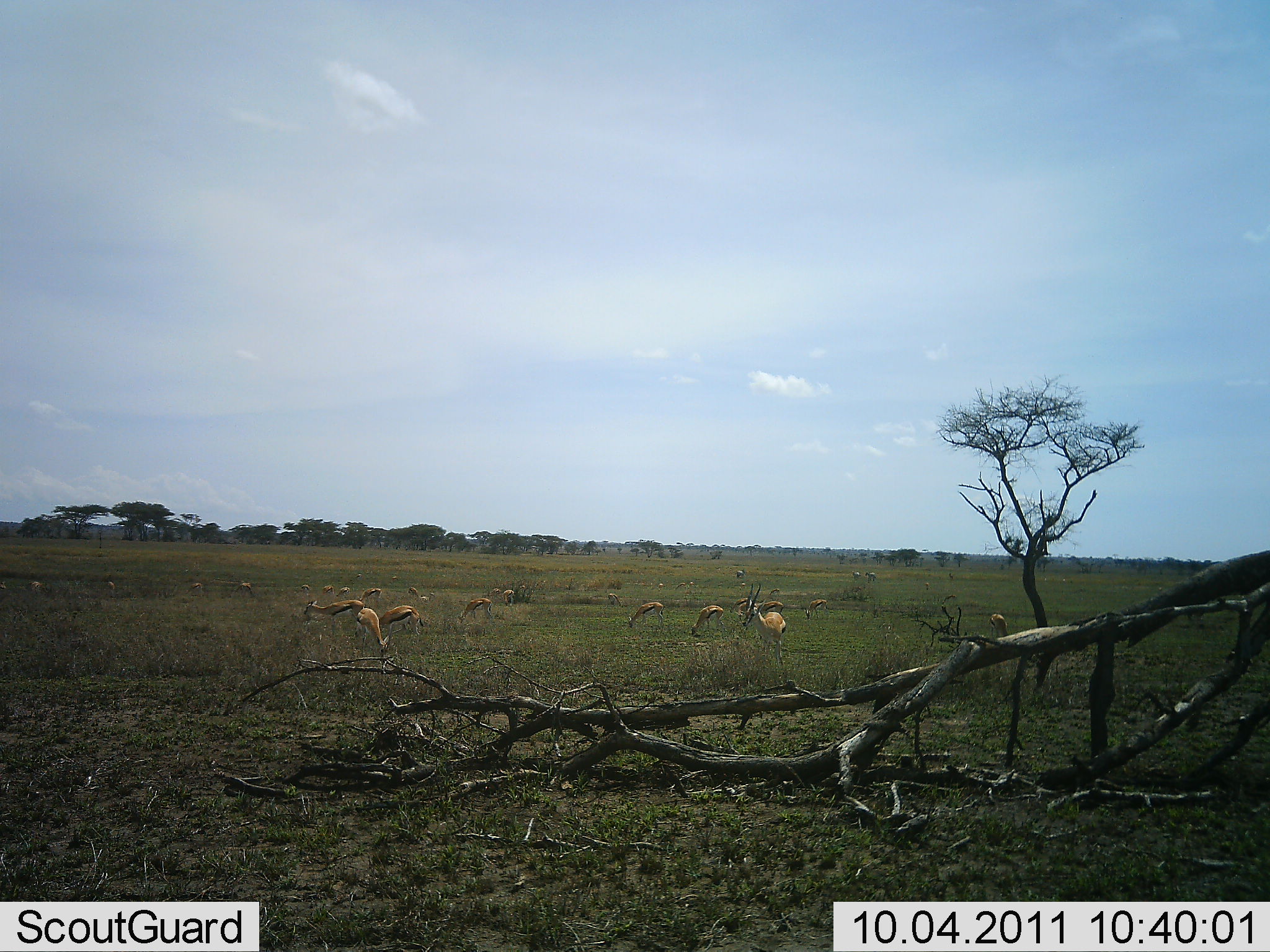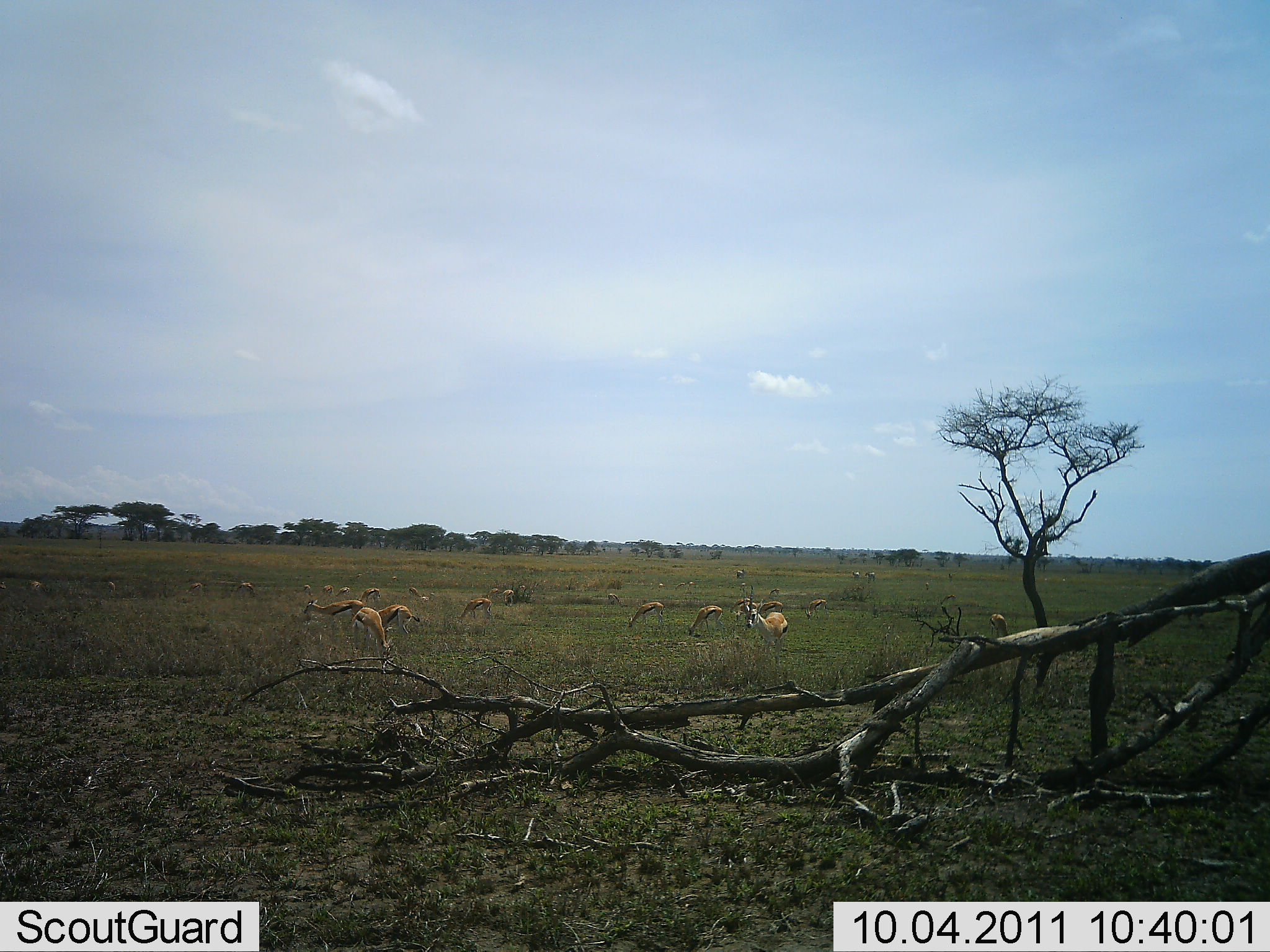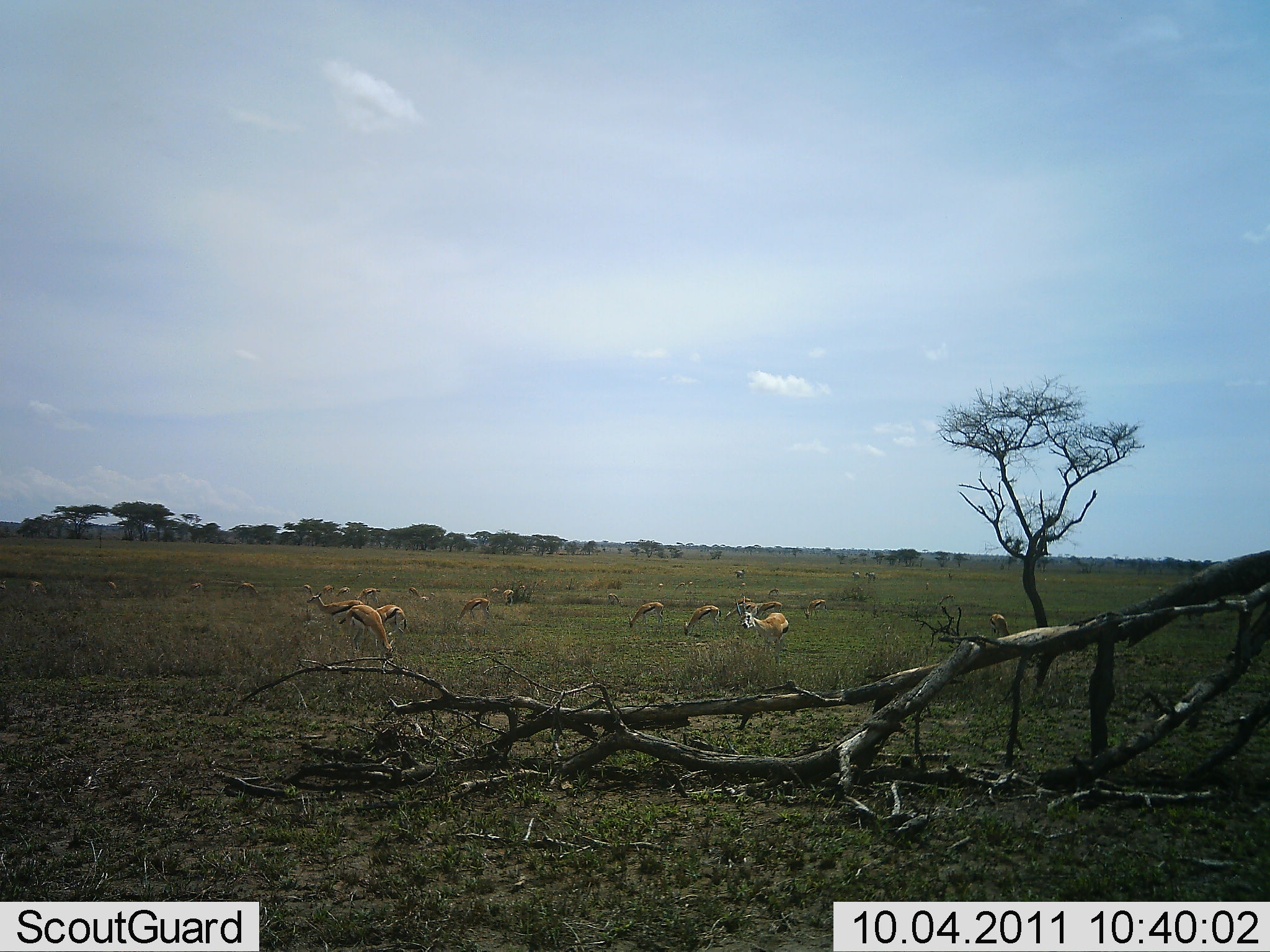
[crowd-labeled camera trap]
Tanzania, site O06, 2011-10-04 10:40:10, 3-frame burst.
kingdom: Animalia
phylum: Chordata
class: Mammalia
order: Artiodactyla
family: Bovidae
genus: Eudorcas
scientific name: Eudorcas thomsonii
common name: thomson's gazelle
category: gazellethomsons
Gazellethomsons (thomson's gazelle) (Eudorcas thomsonii), count 11-50. Behavior (volunteer vote fractions): standing 33%, resting 0%, moving 8%, interacting 0%. Young present (vote fraction): 0%. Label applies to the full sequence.